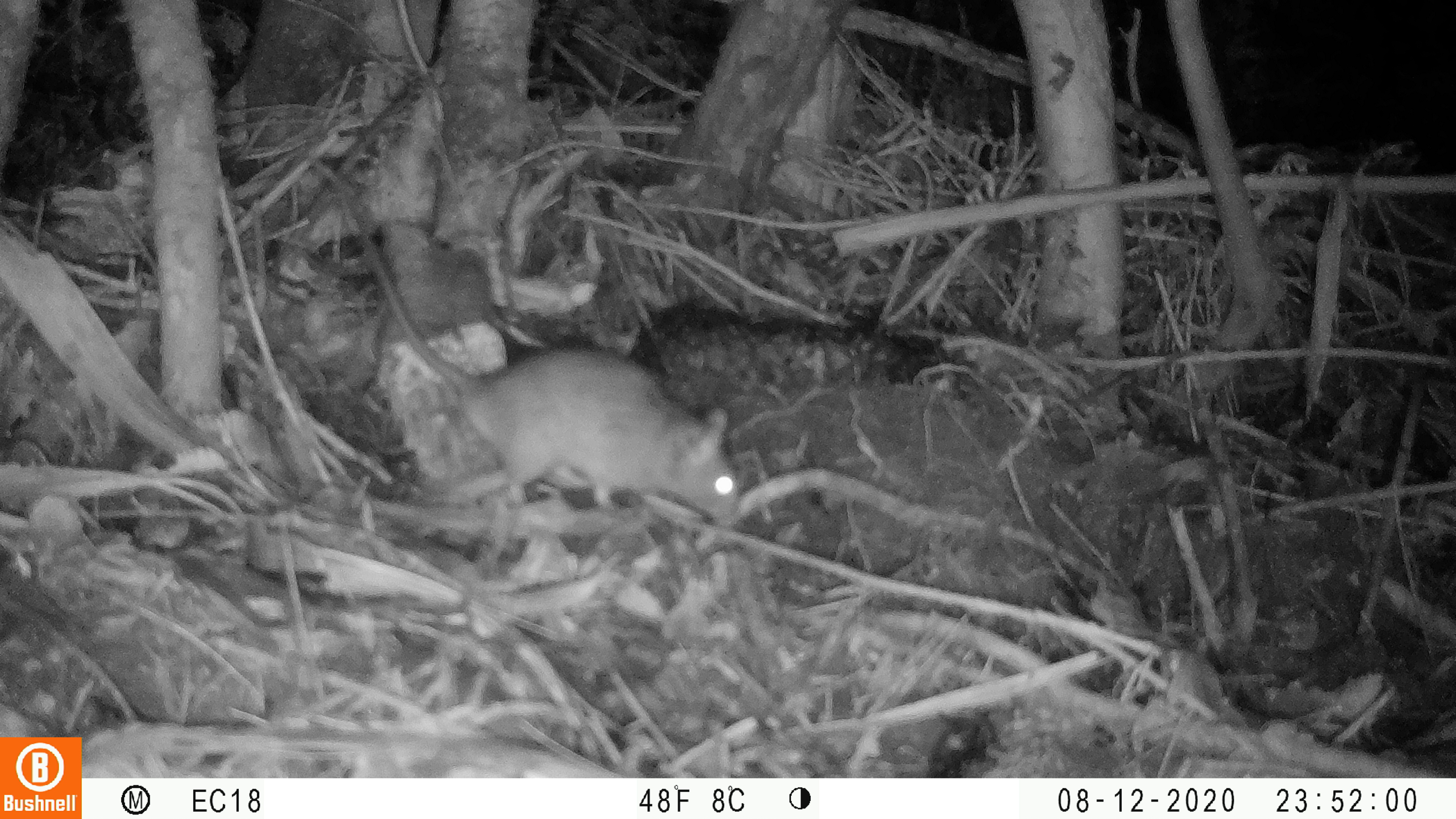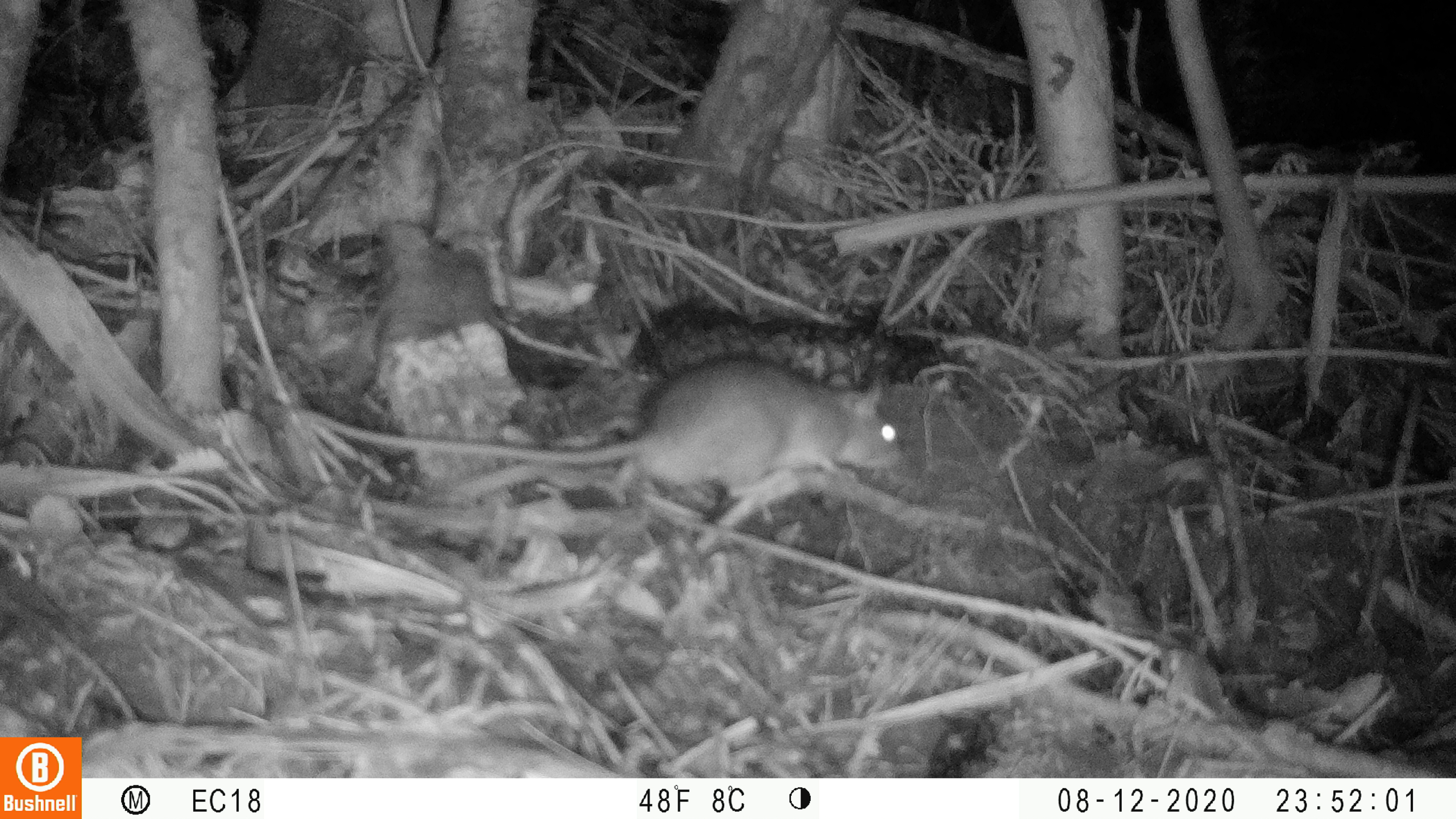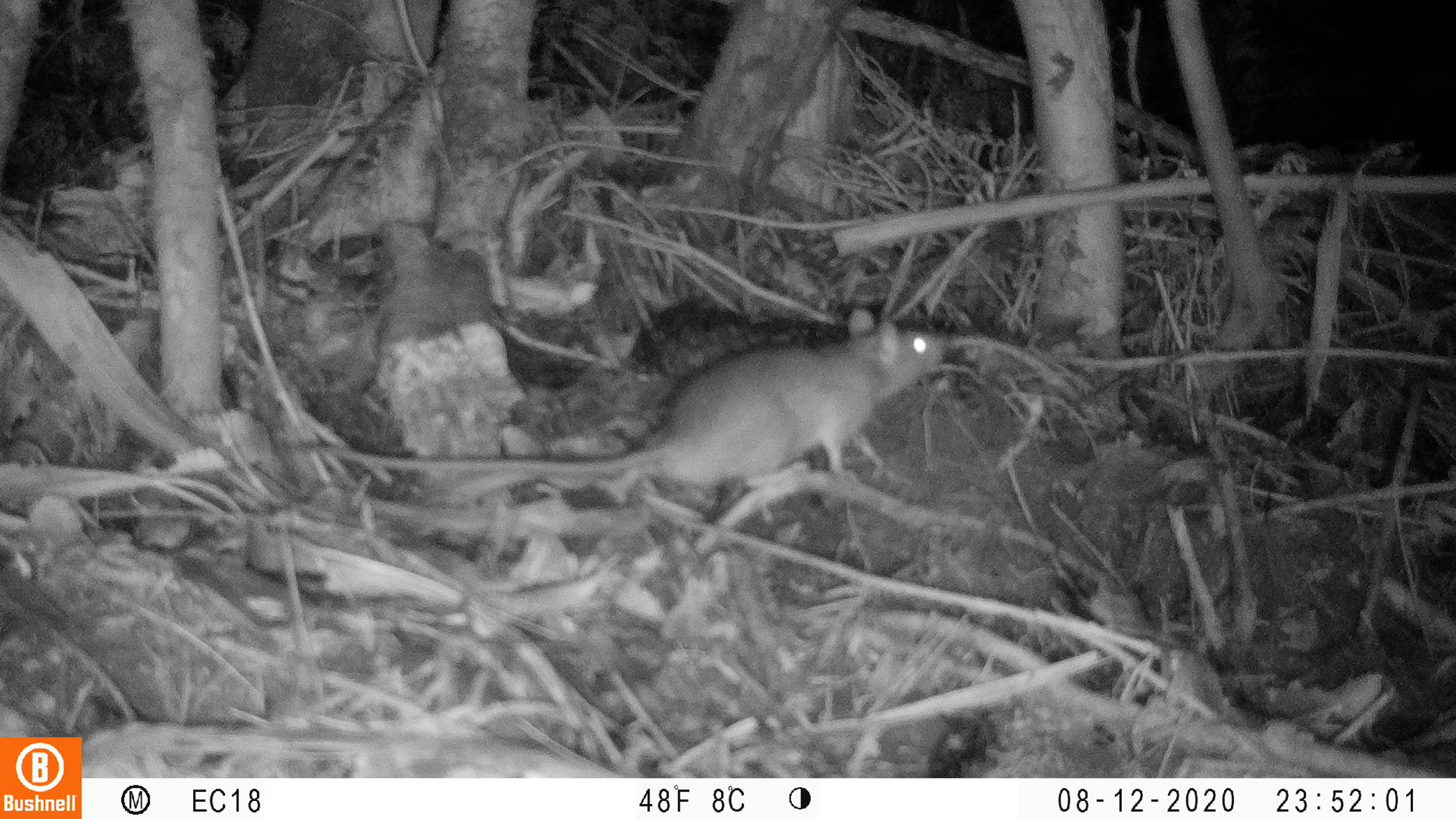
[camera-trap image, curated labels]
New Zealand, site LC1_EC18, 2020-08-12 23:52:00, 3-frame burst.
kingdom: Animalia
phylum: Chordata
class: Mammalia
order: Rodentia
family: Muridae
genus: Rattus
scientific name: Rattus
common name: rat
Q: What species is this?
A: Rat (Rattus).